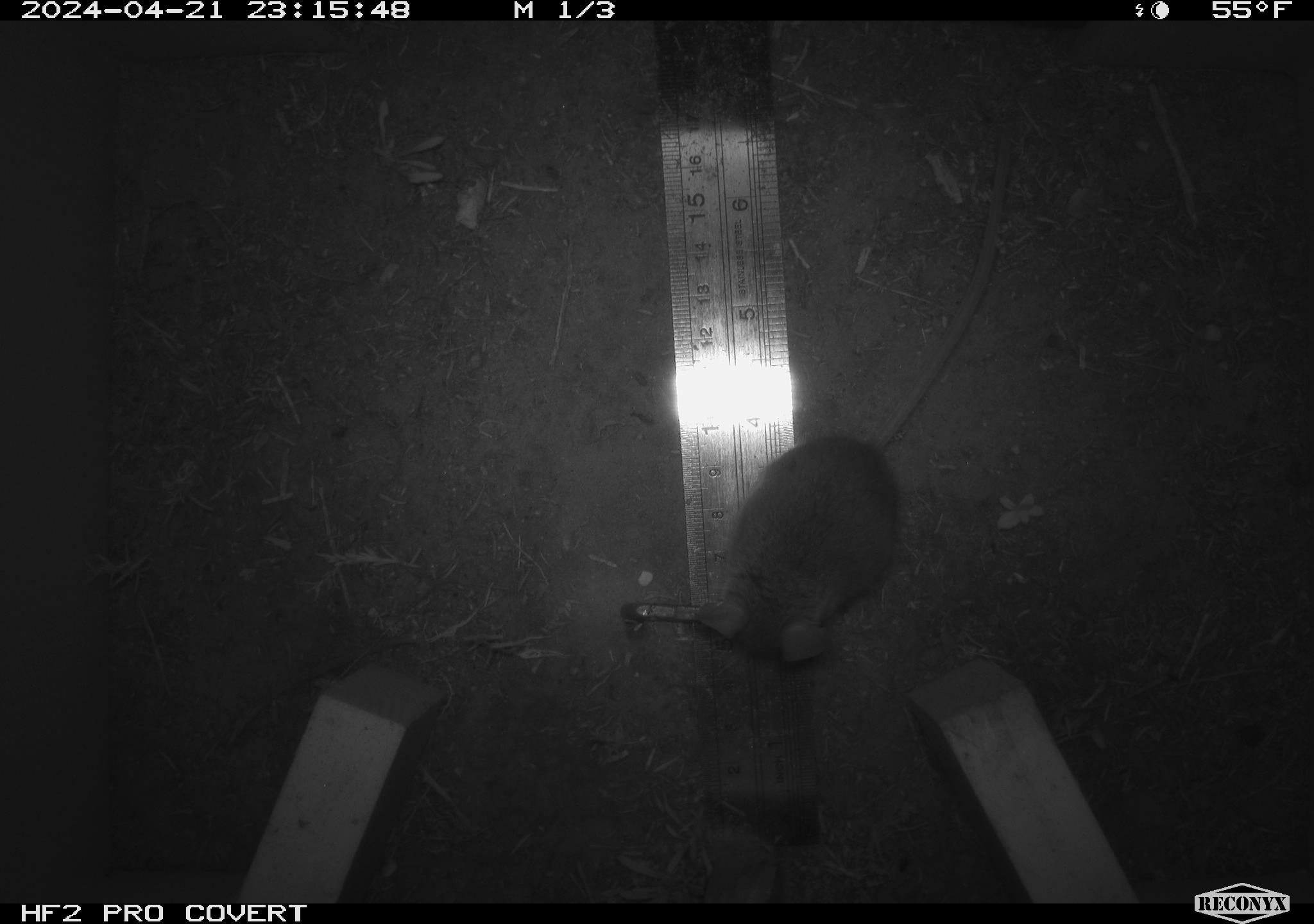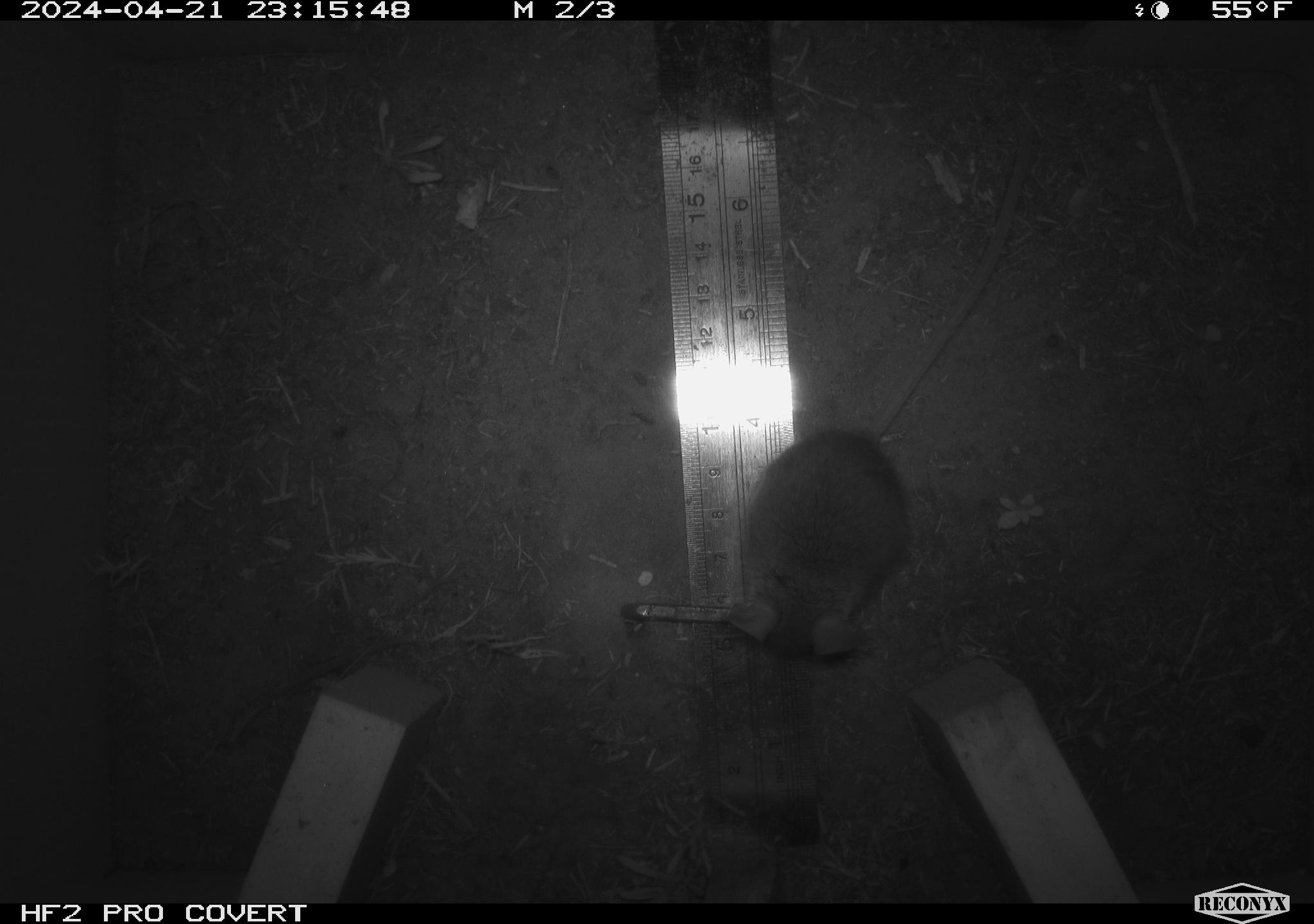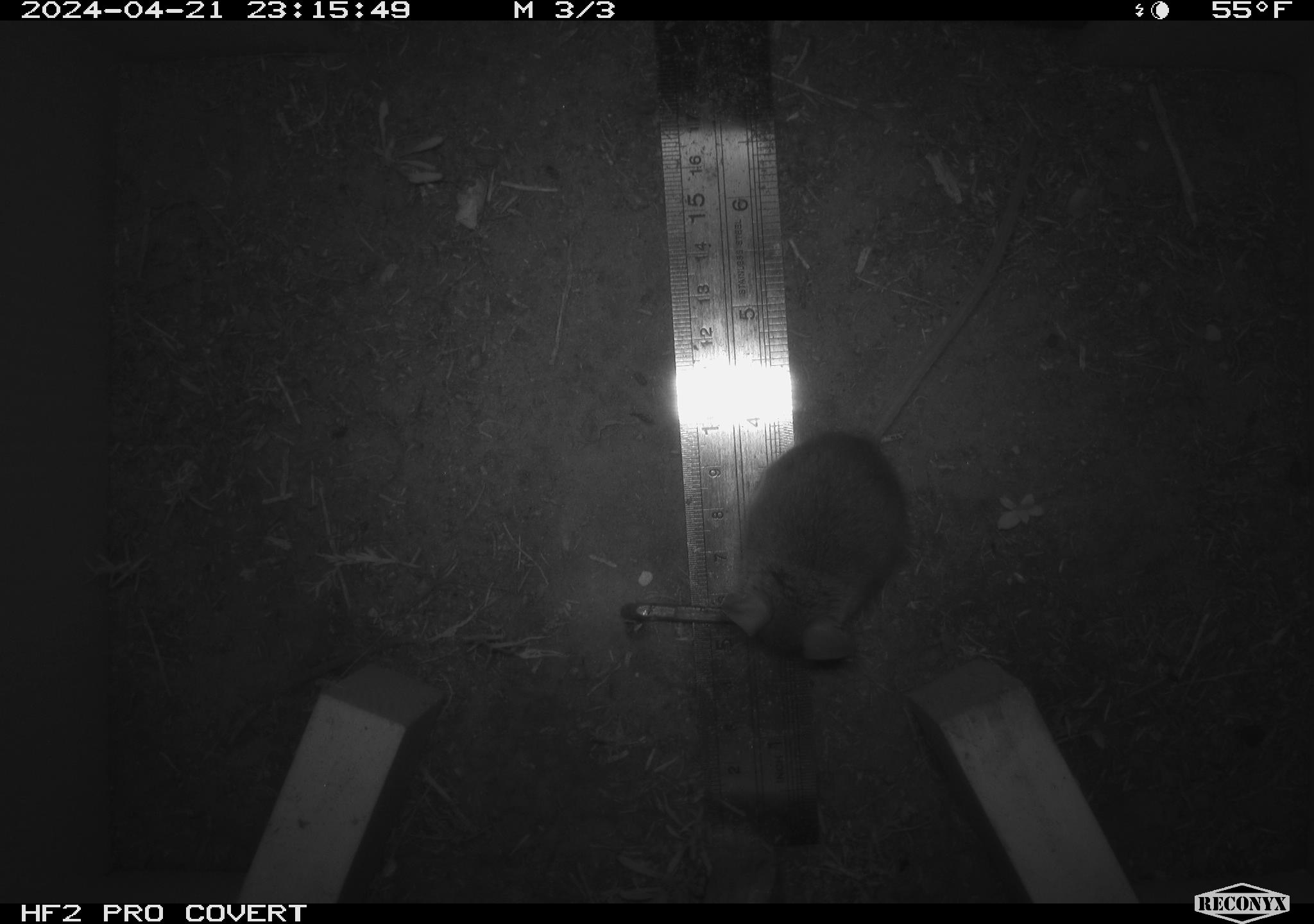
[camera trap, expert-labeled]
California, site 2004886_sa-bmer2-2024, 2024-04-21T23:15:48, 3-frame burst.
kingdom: Animalia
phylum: Chordata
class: Mammalia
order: Rodentia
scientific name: Rodentia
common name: mouse species